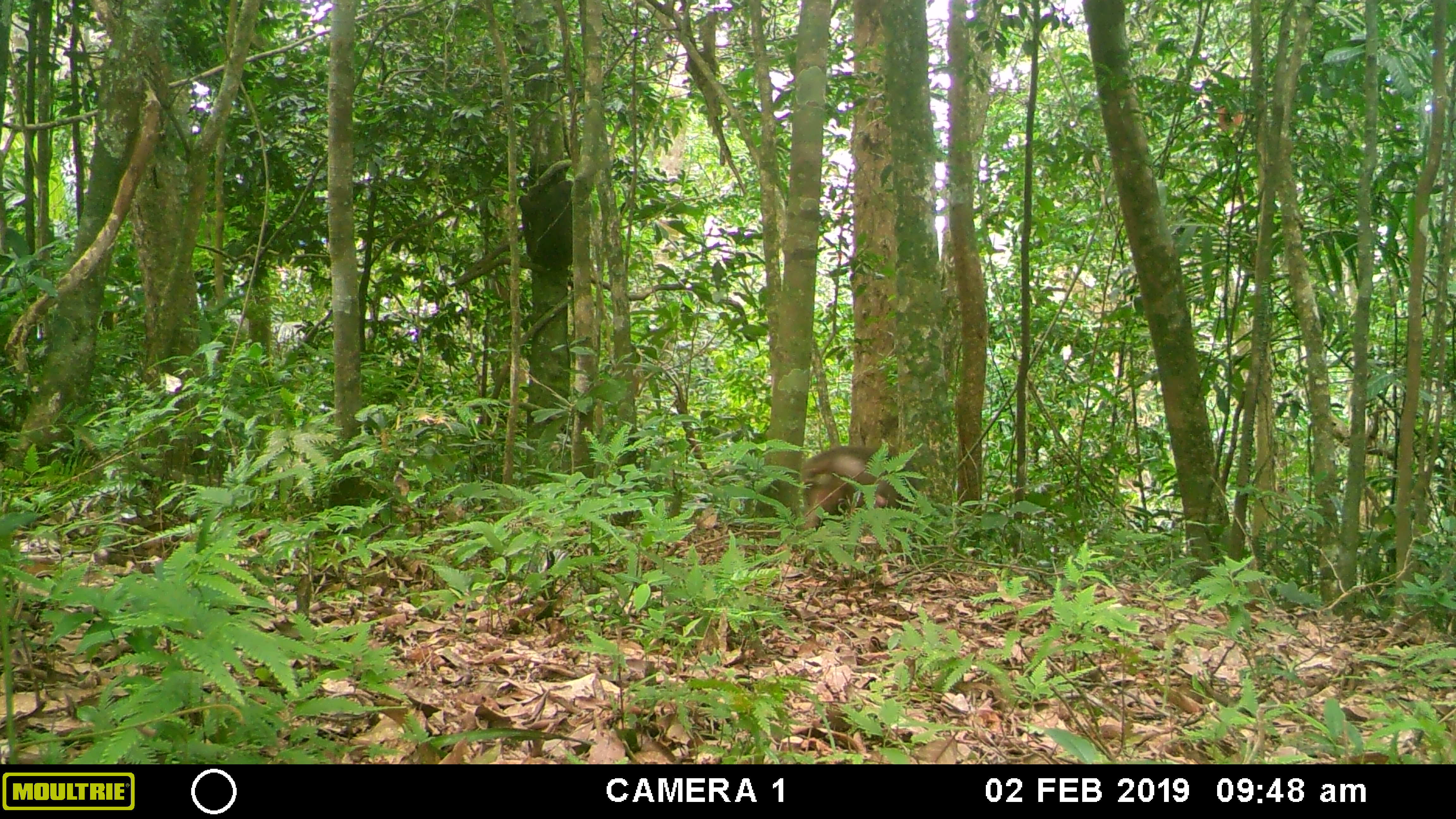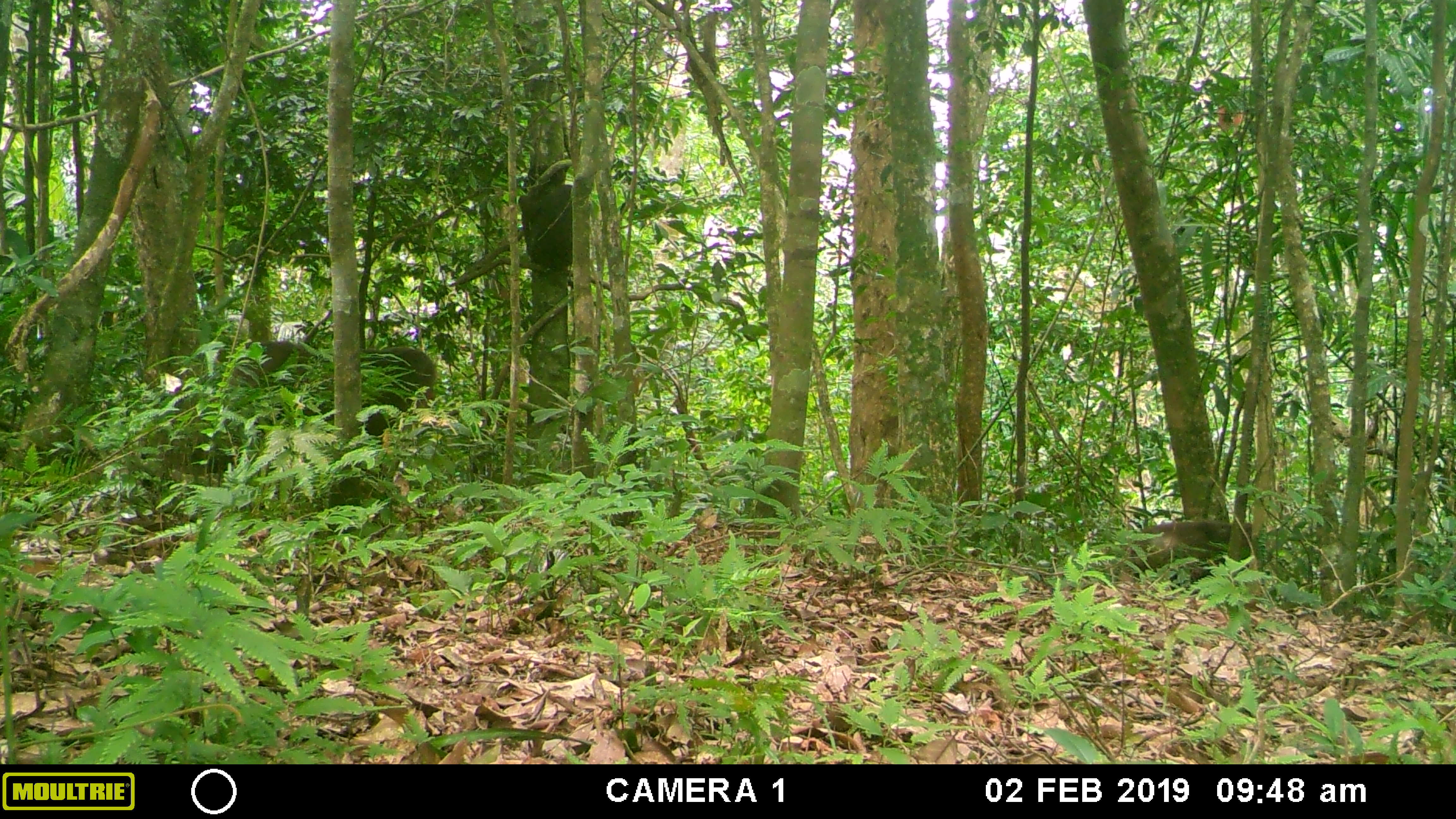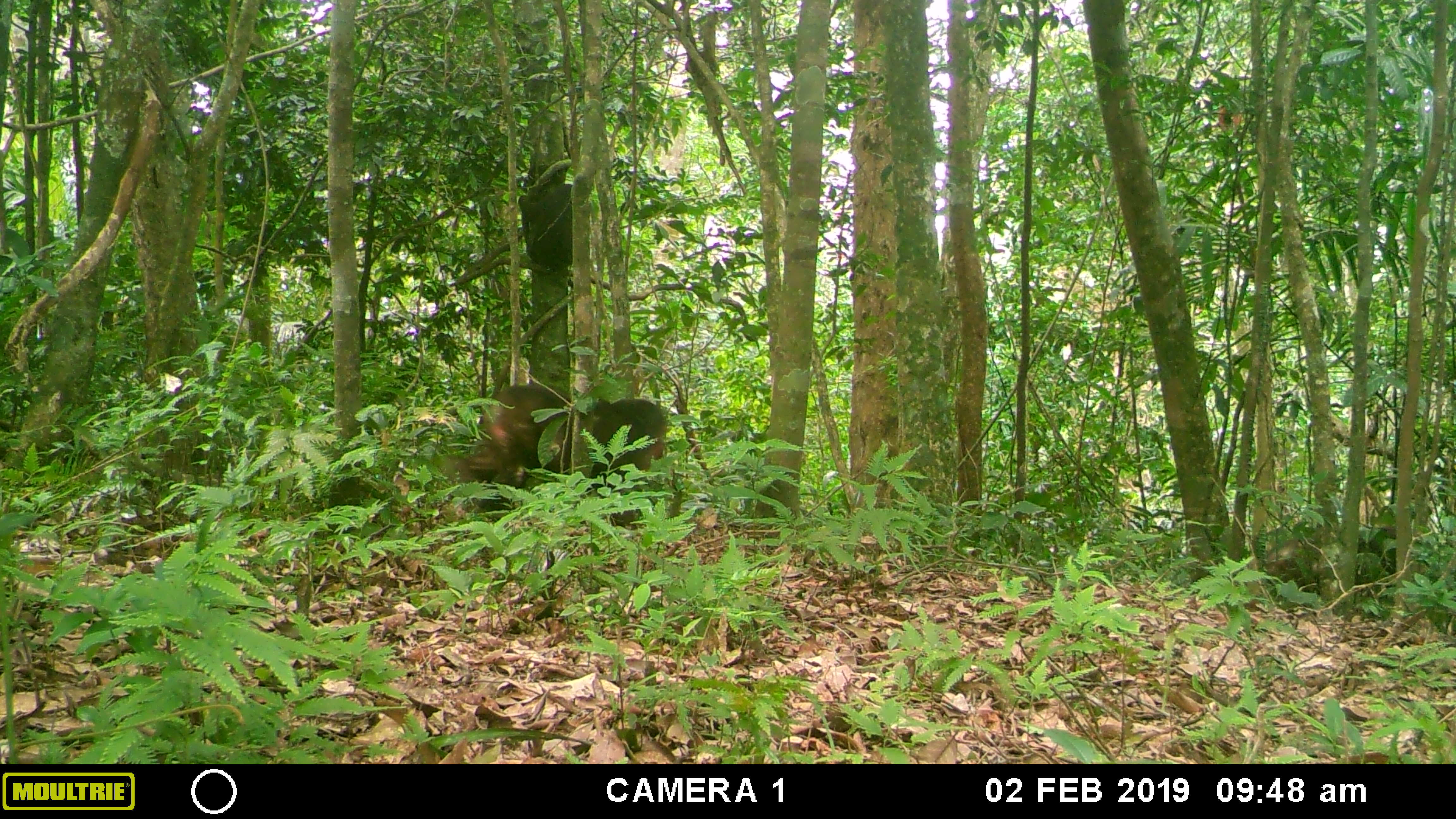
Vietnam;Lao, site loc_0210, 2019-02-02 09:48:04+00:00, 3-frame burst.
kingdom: Animalia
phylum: Chordata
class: Mammalia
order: Primates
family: Cercopithecidae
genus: Macaca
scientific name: Macaca arctoides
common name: stump-tailed macaque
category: stump tailed macaque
Stump tailed macaque (stump-tailed macaque) (Macaca arctoides). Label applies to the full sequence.